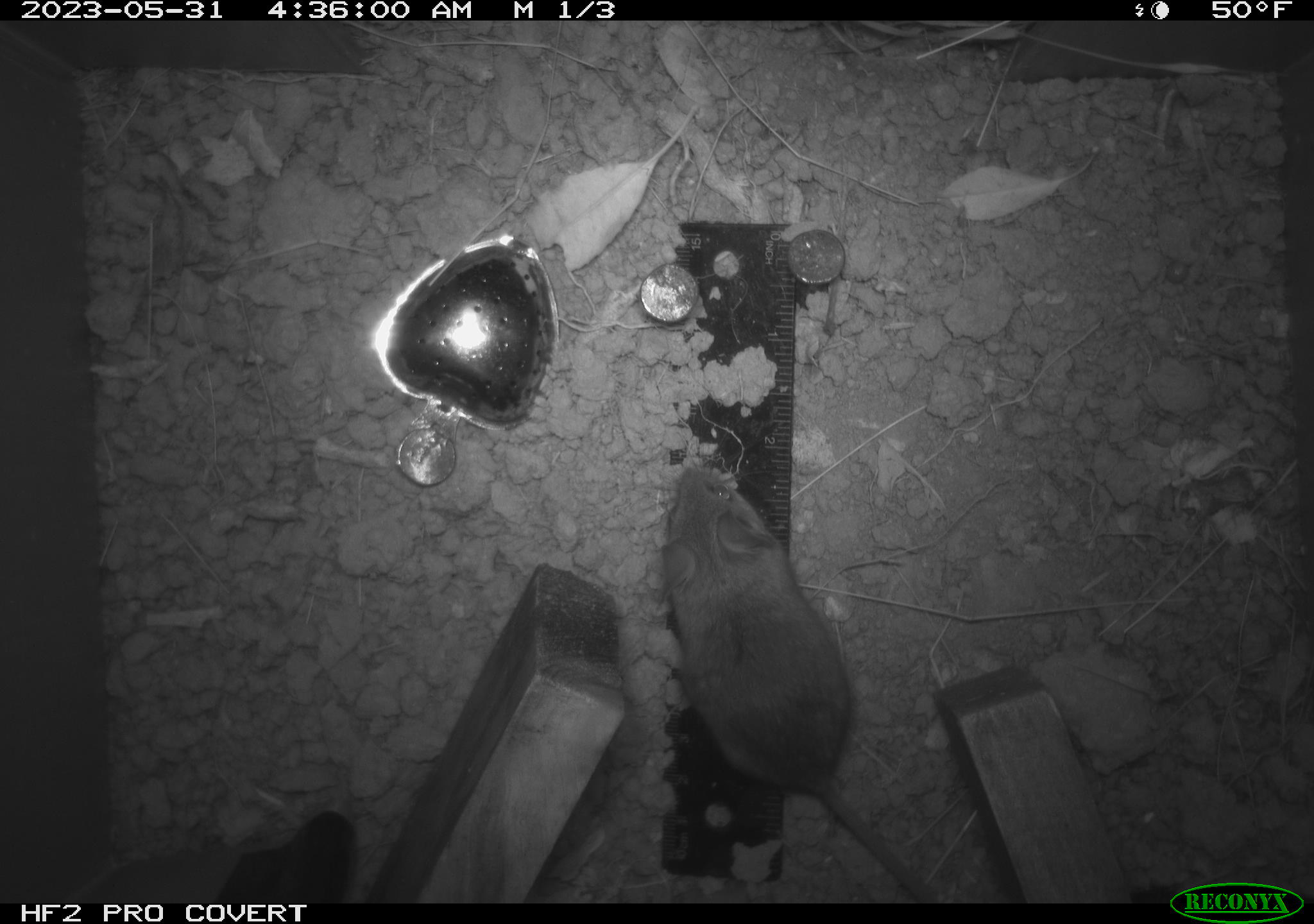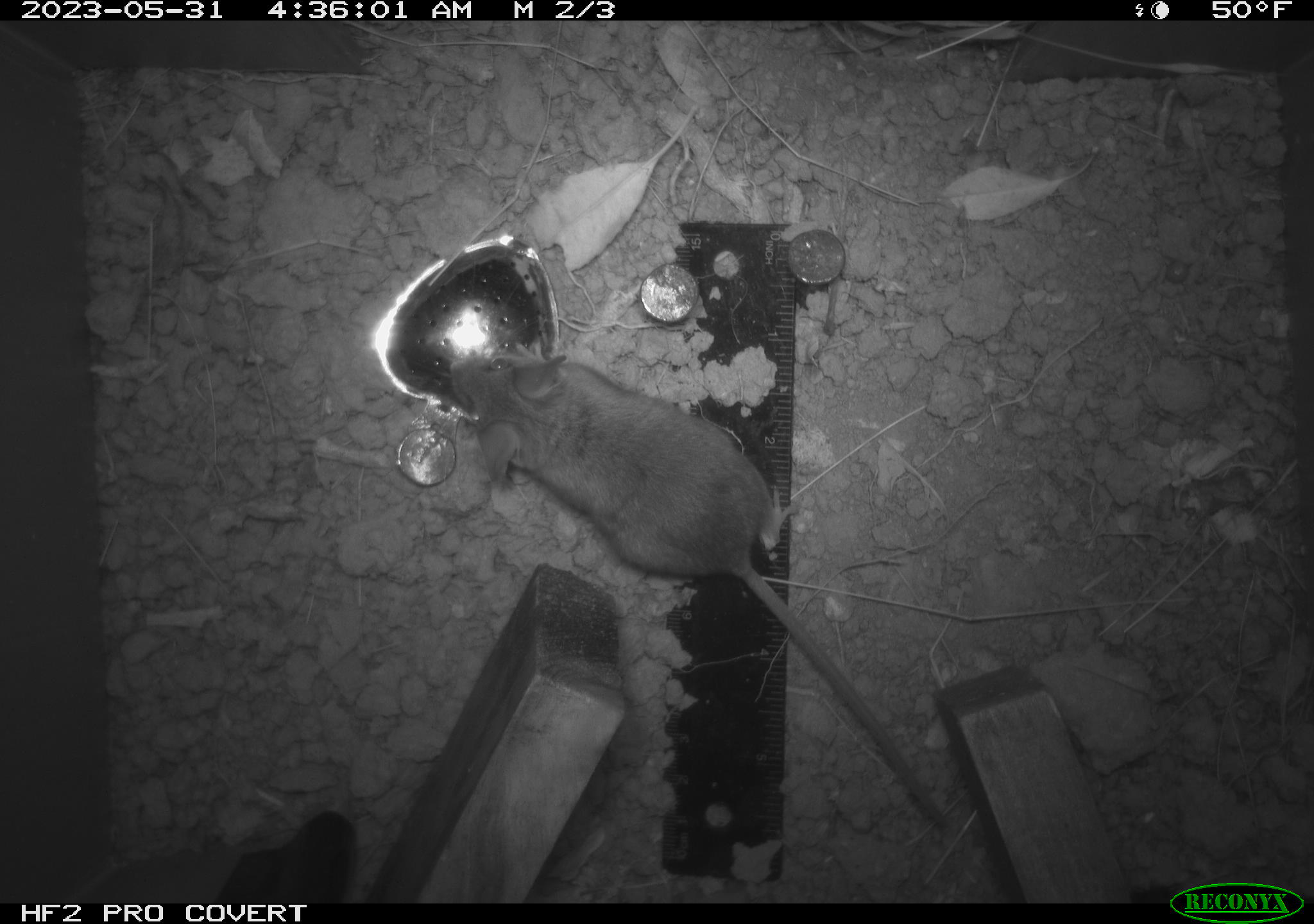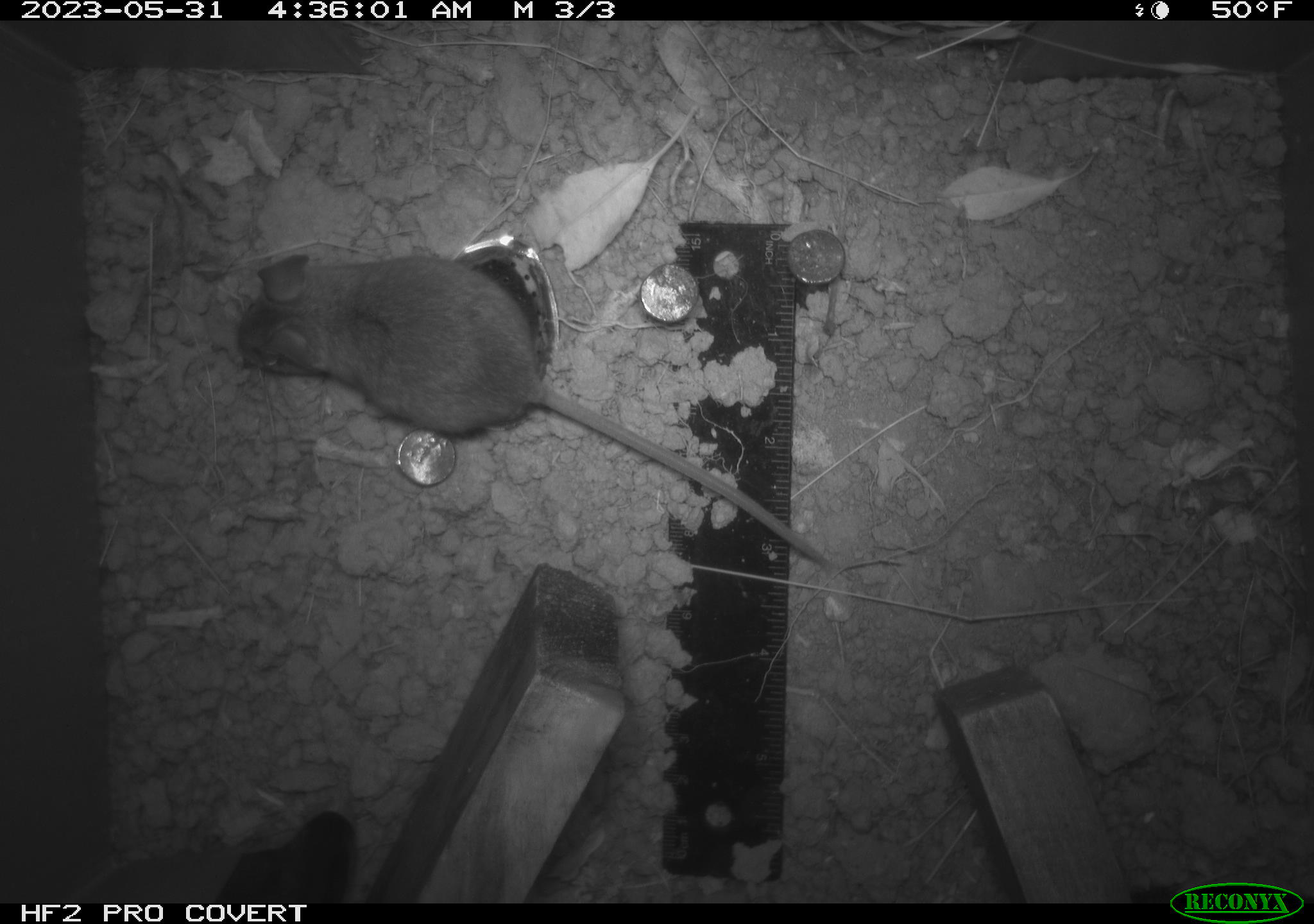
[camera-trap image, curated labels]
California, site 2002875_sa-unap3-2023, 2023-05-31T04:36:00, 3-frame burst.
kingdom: Animalia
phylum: Chordata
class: Mammalia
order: Rodentia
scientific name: Rodentia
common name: mouse species